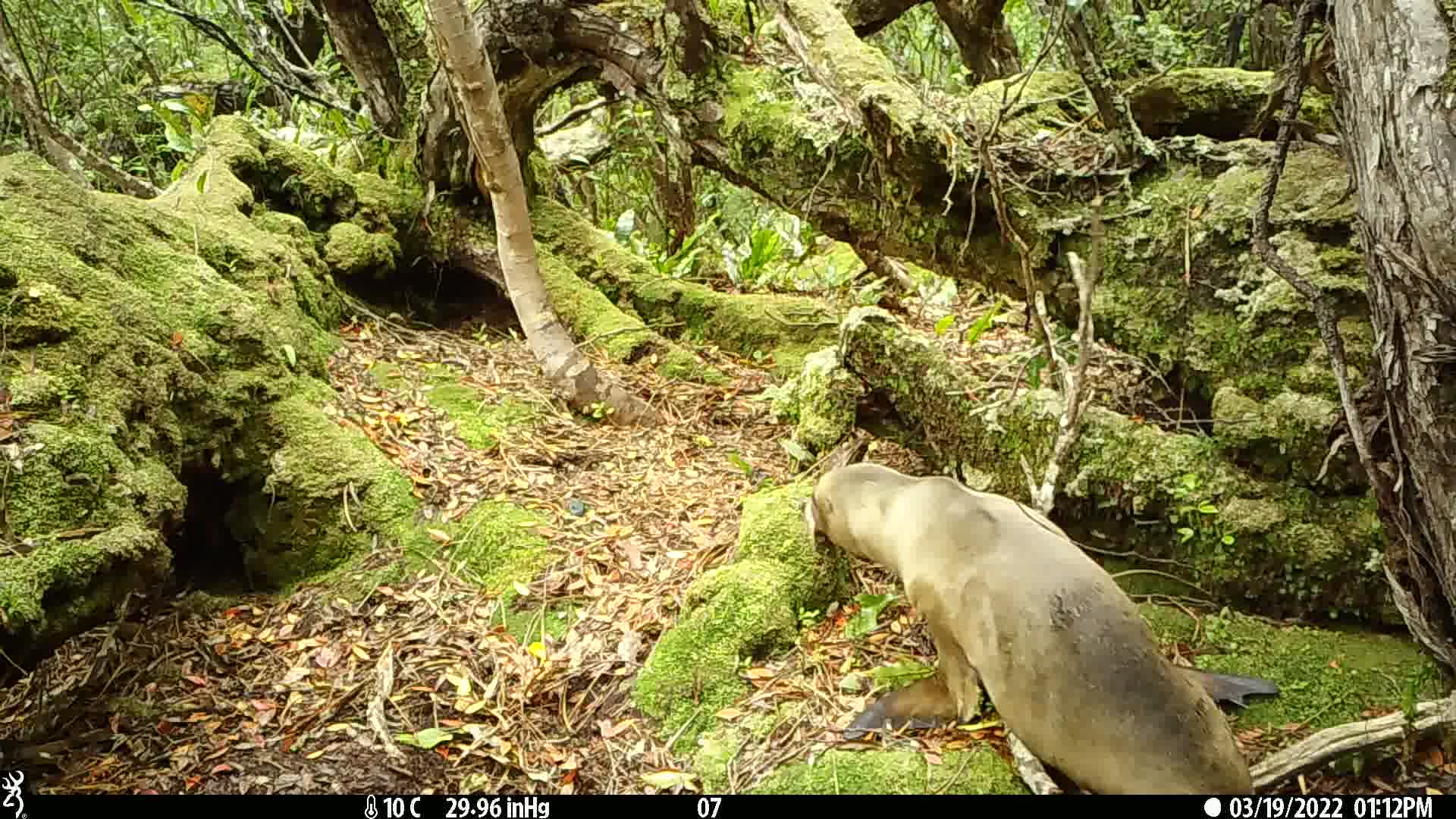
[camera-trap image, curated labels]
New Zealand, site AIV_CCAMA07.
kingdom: Animalia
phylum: Chordata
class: Mammalia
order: Carnivora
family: Otariidae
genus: Phocarctos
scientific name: Phocarctos hookeri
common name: new zealand sea lion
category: sealion